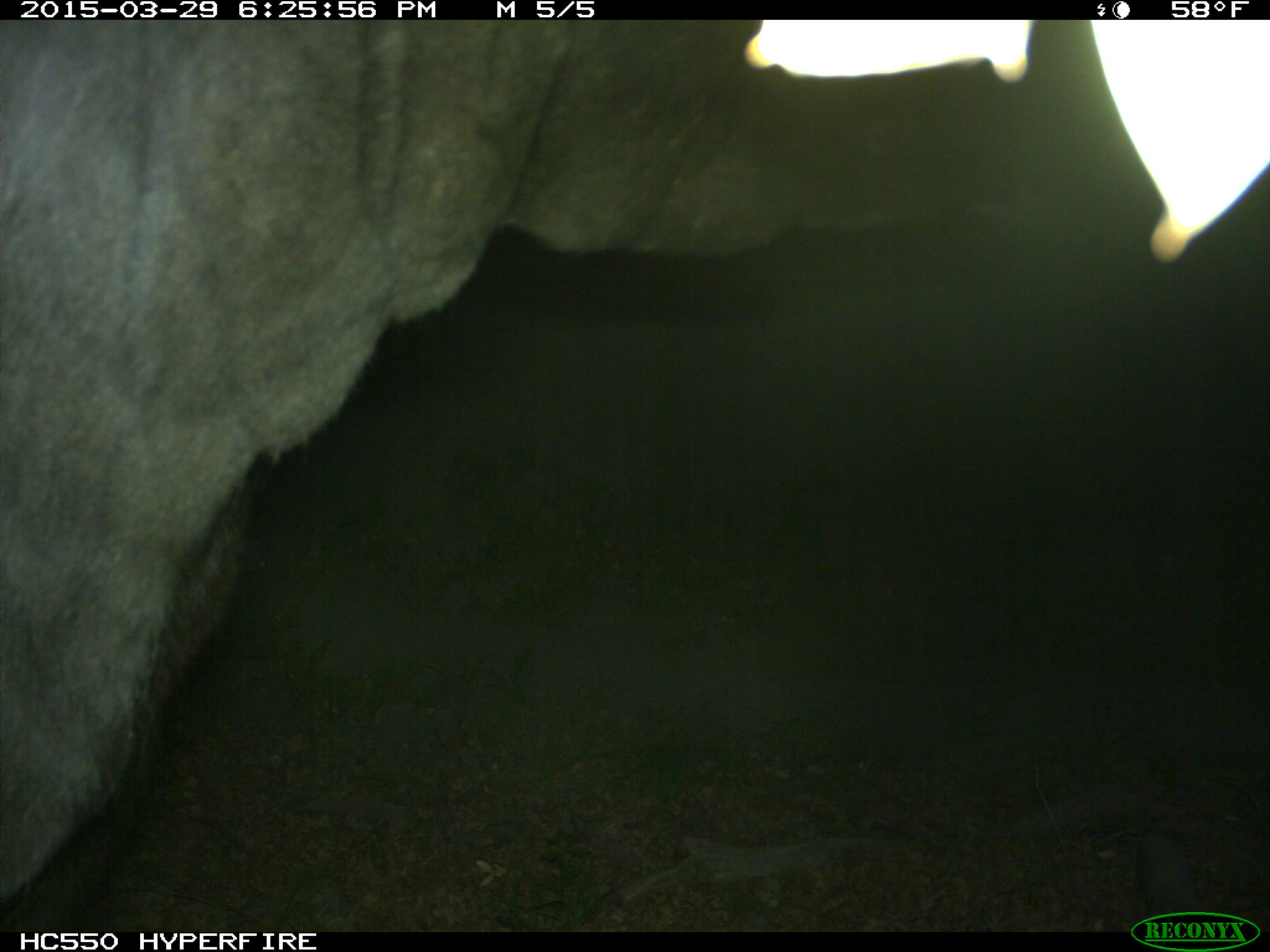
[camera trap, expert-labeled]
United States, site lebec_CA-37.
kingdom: Animalia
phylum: Chordata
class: Mammalia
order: Artiodactyla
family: Bovidae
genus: Bos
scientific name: Bos taurus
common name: domestic cow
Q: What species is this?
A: Bos taurus (domestic cow).